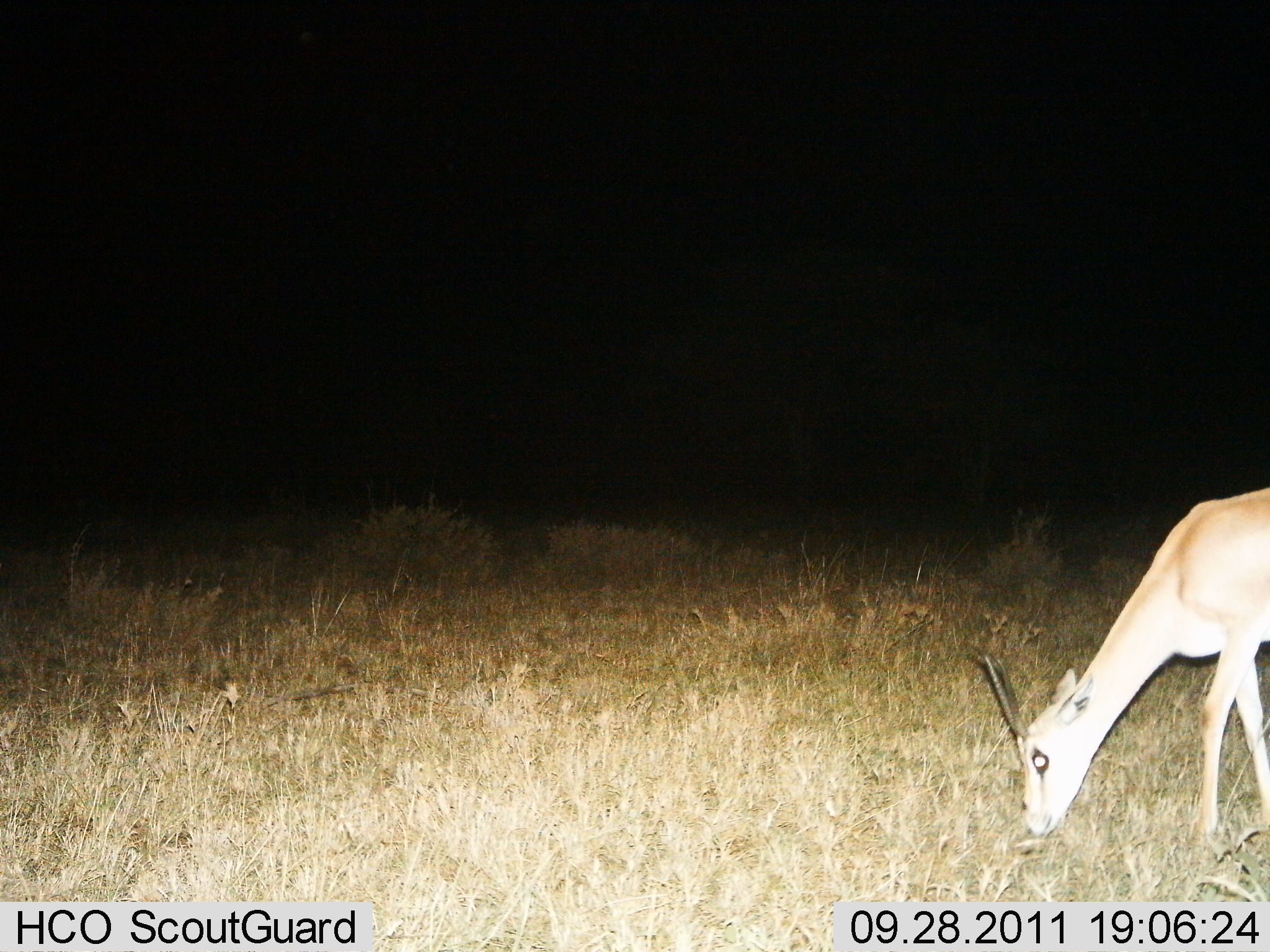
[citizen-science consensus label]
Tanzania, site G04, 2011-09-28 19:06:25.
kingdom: Animalia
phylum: Chordata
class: Mammalia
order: Artiodactyla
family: Bovidae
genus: Nanger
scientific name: Nanger granti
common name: grant's gazelle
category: gazellegrants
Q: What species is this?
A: Gazellegrants (grant's gazelle) (Nanger granti).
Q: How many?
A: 1.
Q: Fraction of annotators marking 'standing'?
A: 7%.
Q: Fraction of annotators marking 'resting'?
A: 0%.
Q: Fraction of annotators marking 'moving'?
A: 0%.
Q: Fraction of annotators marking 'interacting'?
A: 0%.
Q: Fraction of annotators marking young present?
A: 0%.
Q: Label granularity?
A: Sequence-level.